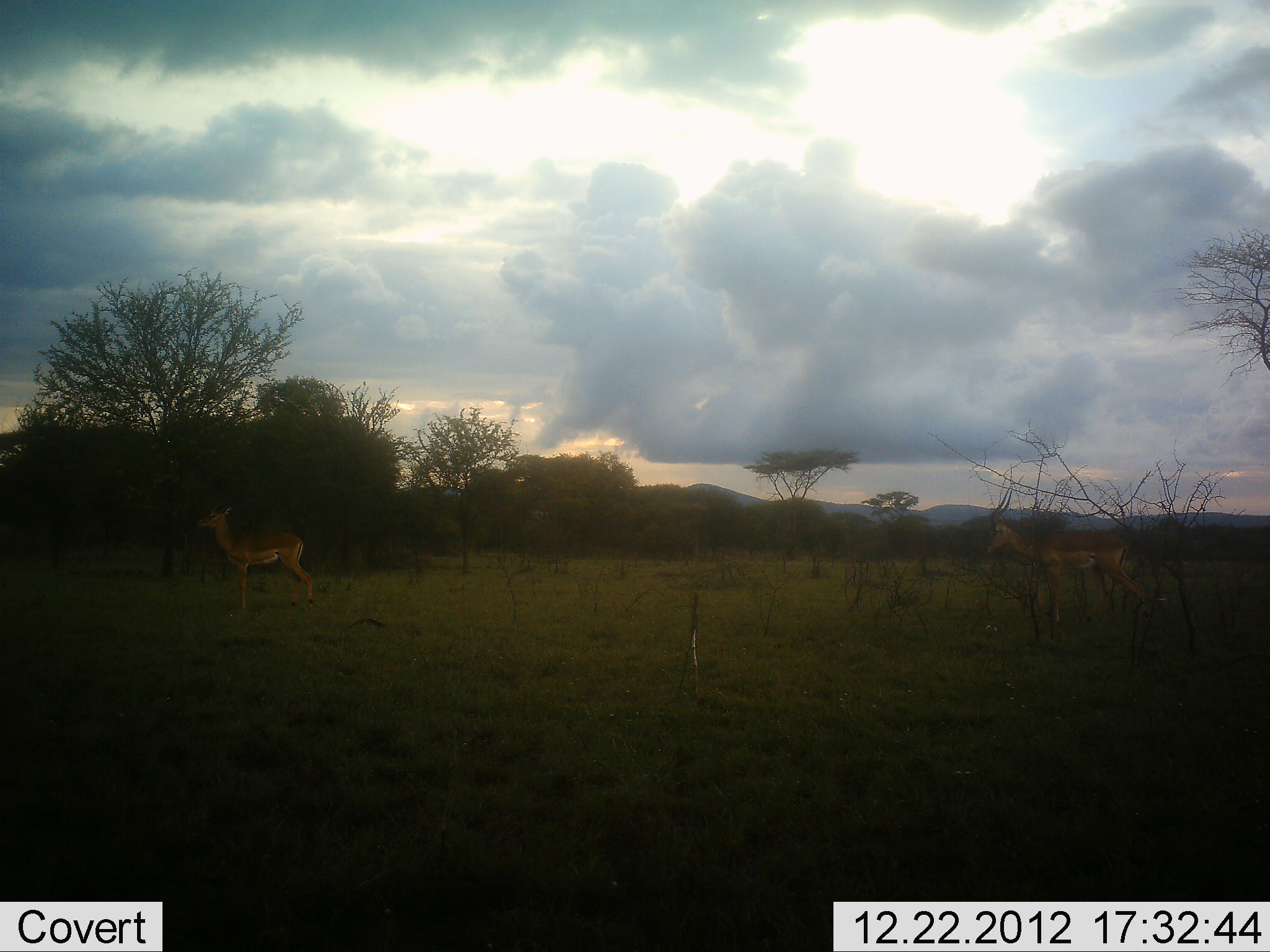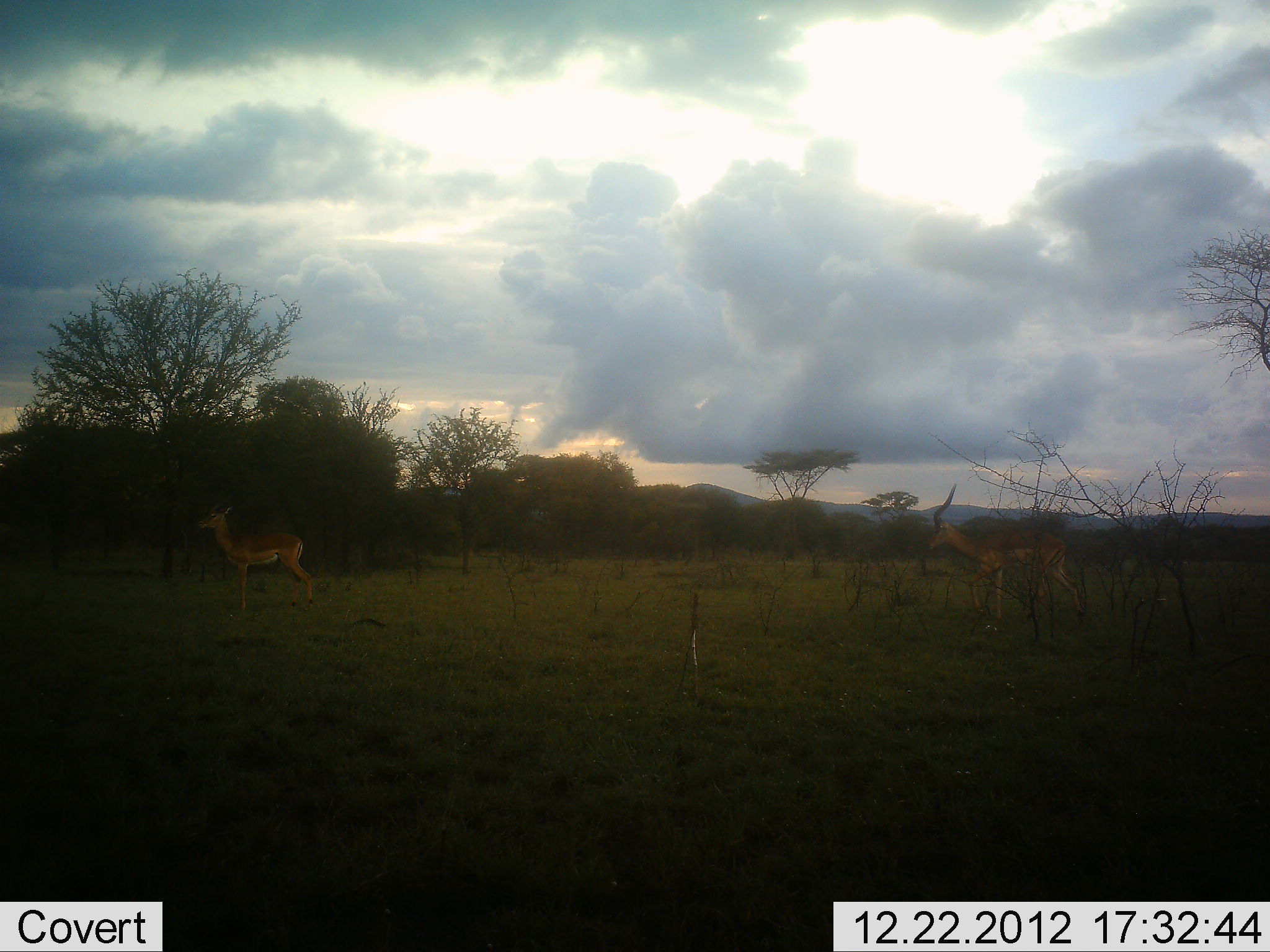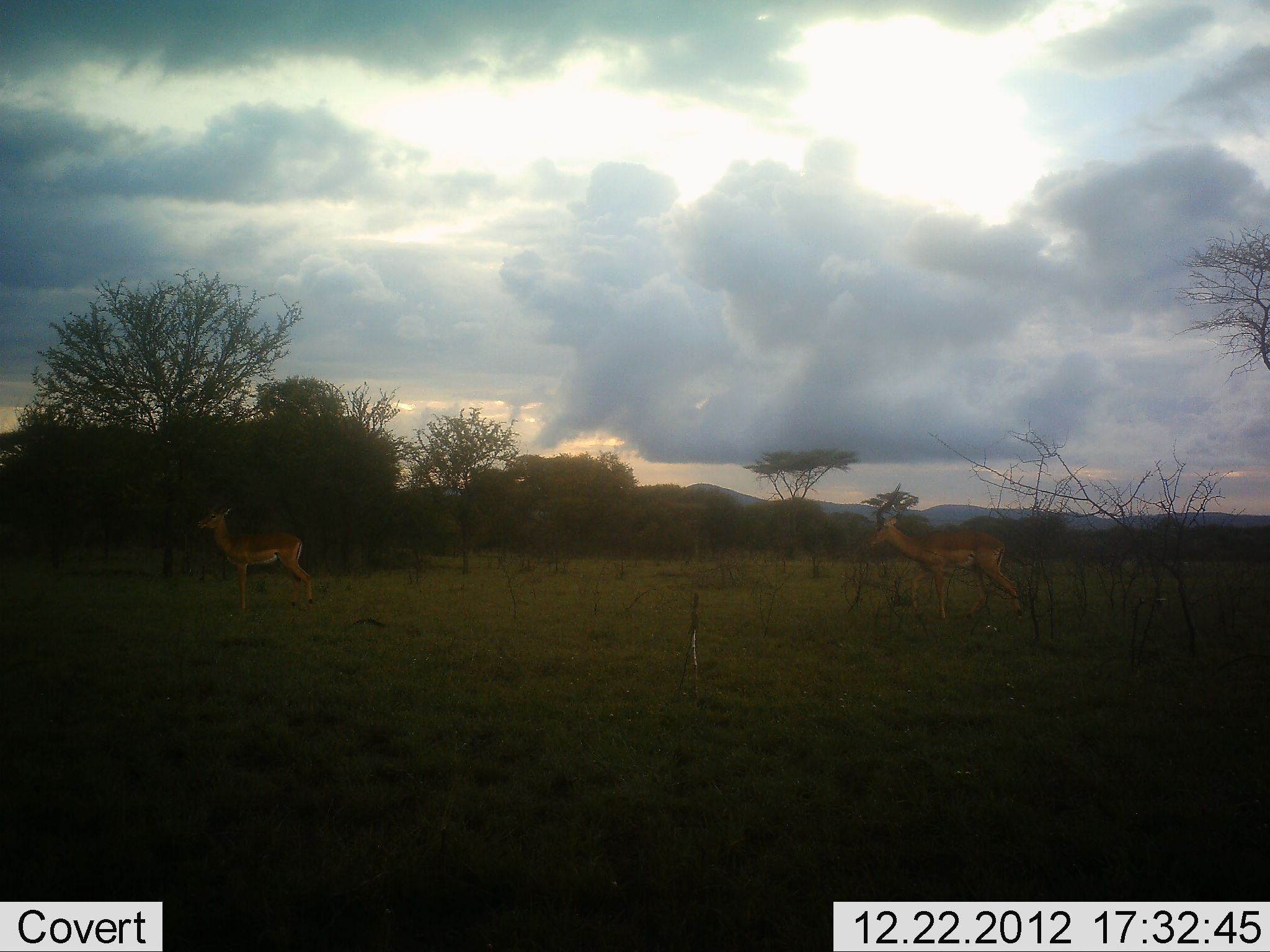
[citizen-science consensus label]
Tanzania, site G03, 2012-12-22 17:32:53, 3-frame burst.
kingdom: Animalia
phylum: Chordata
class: Mammalia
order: Artiodactyla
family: Bovidae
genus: Aepyceros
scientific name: Aepyceros melampus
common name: impala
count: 2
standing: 75%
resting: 0%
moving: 100%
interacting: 0%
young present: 0%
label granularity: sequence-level